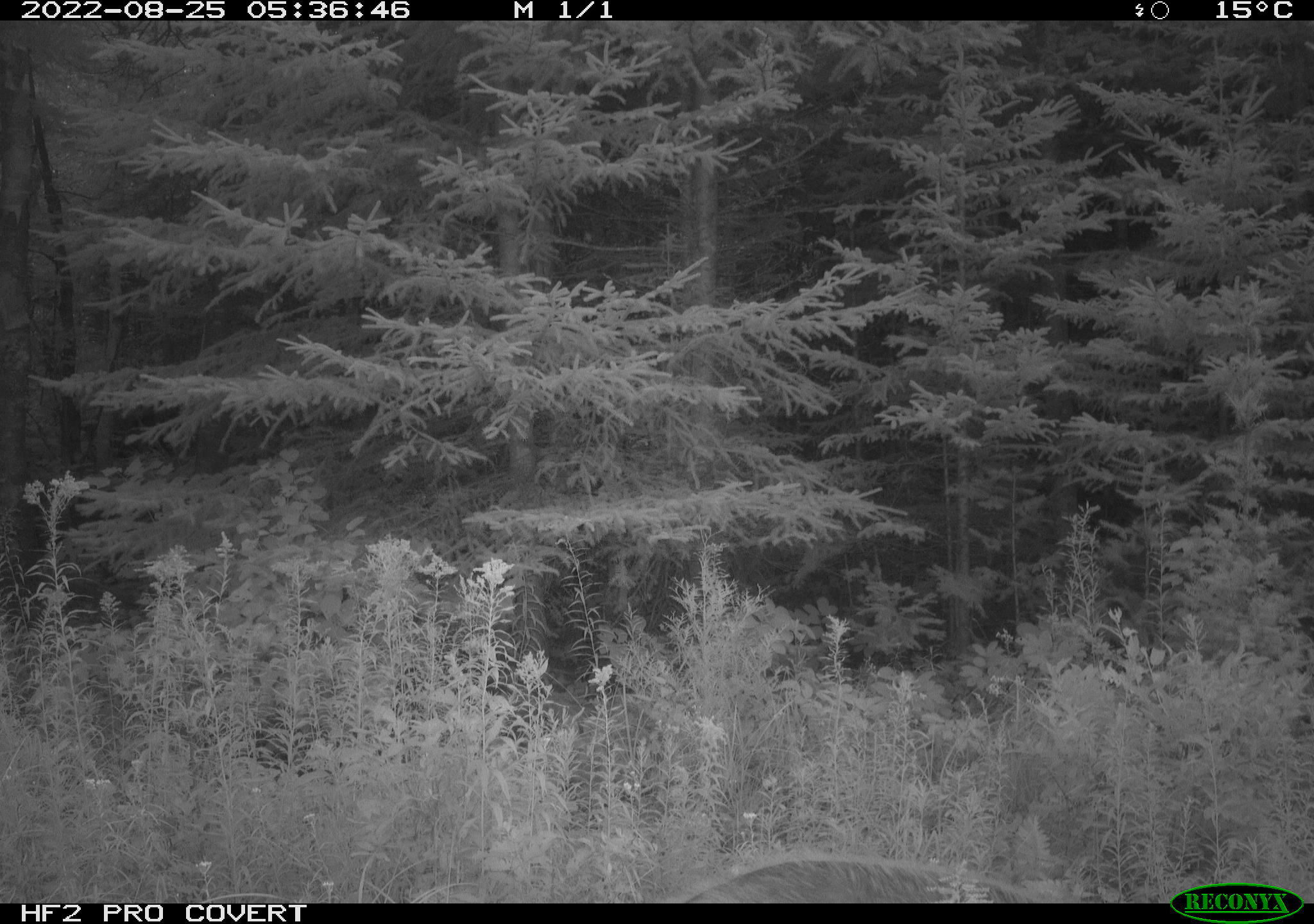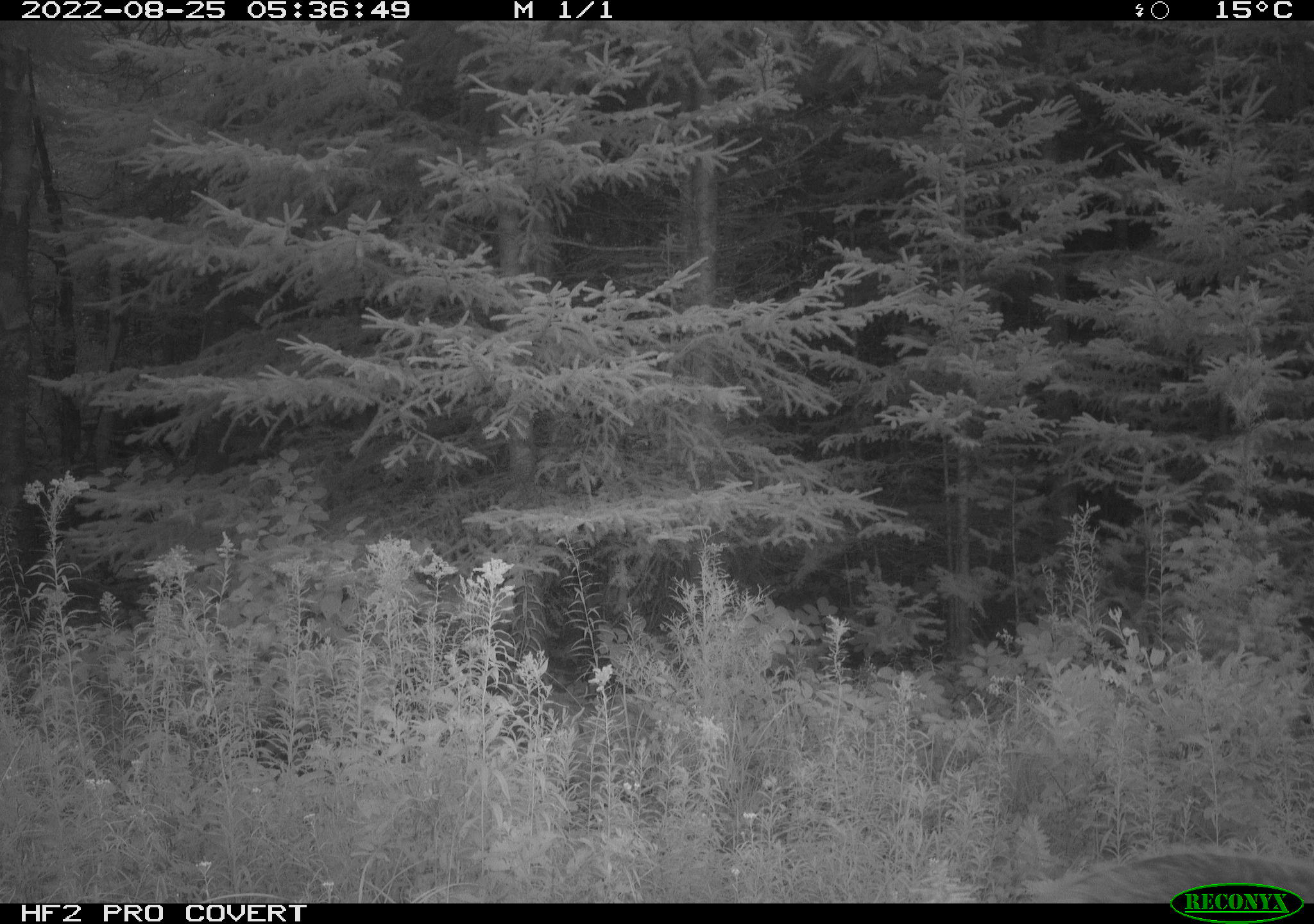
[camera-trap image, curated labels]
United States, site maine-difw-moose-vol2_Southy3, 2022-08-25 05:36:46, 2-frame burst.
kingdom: Animalia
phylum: Chordata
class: Mammalia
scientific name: Mammalia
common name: mammal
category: mammal sp.